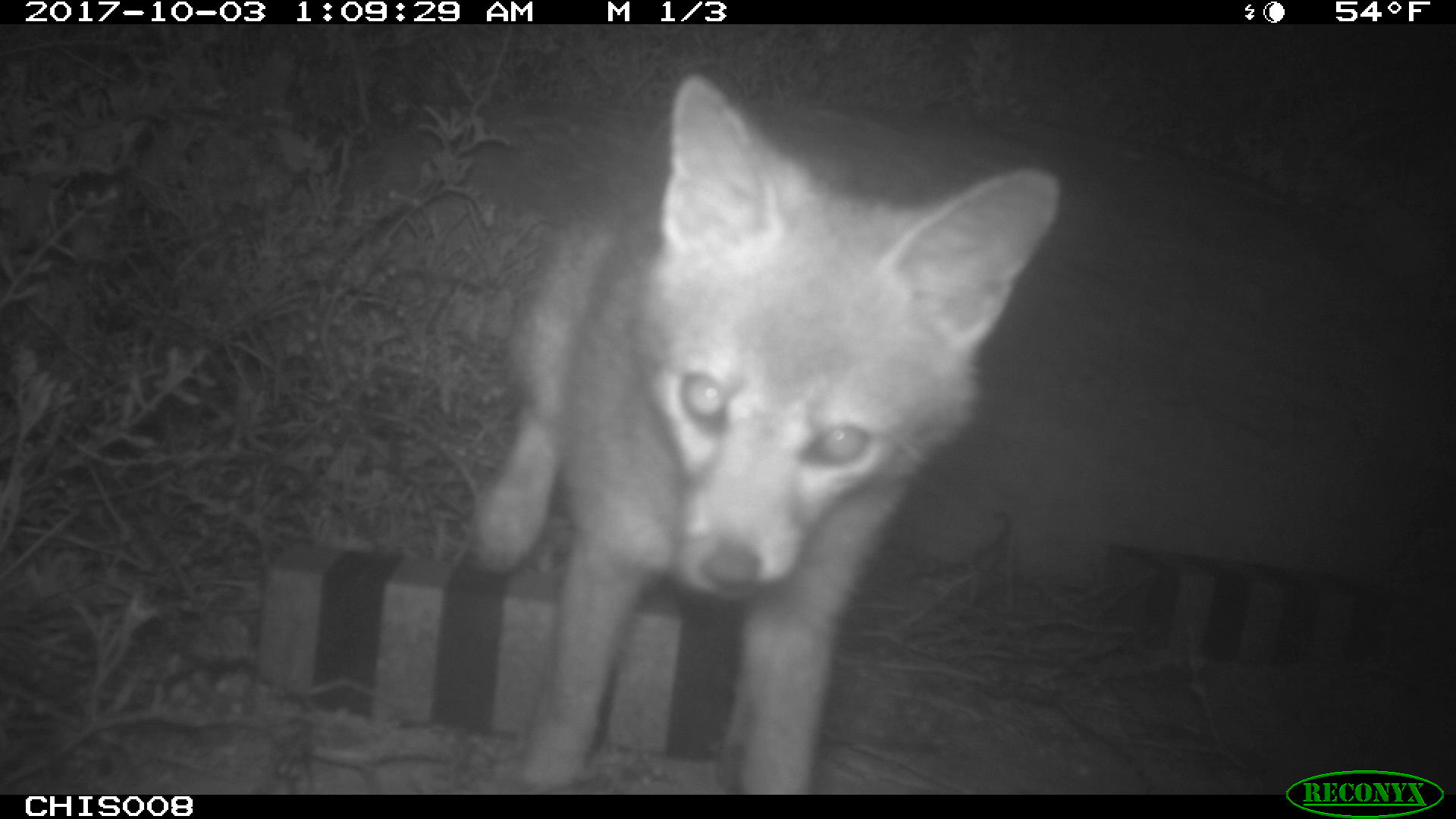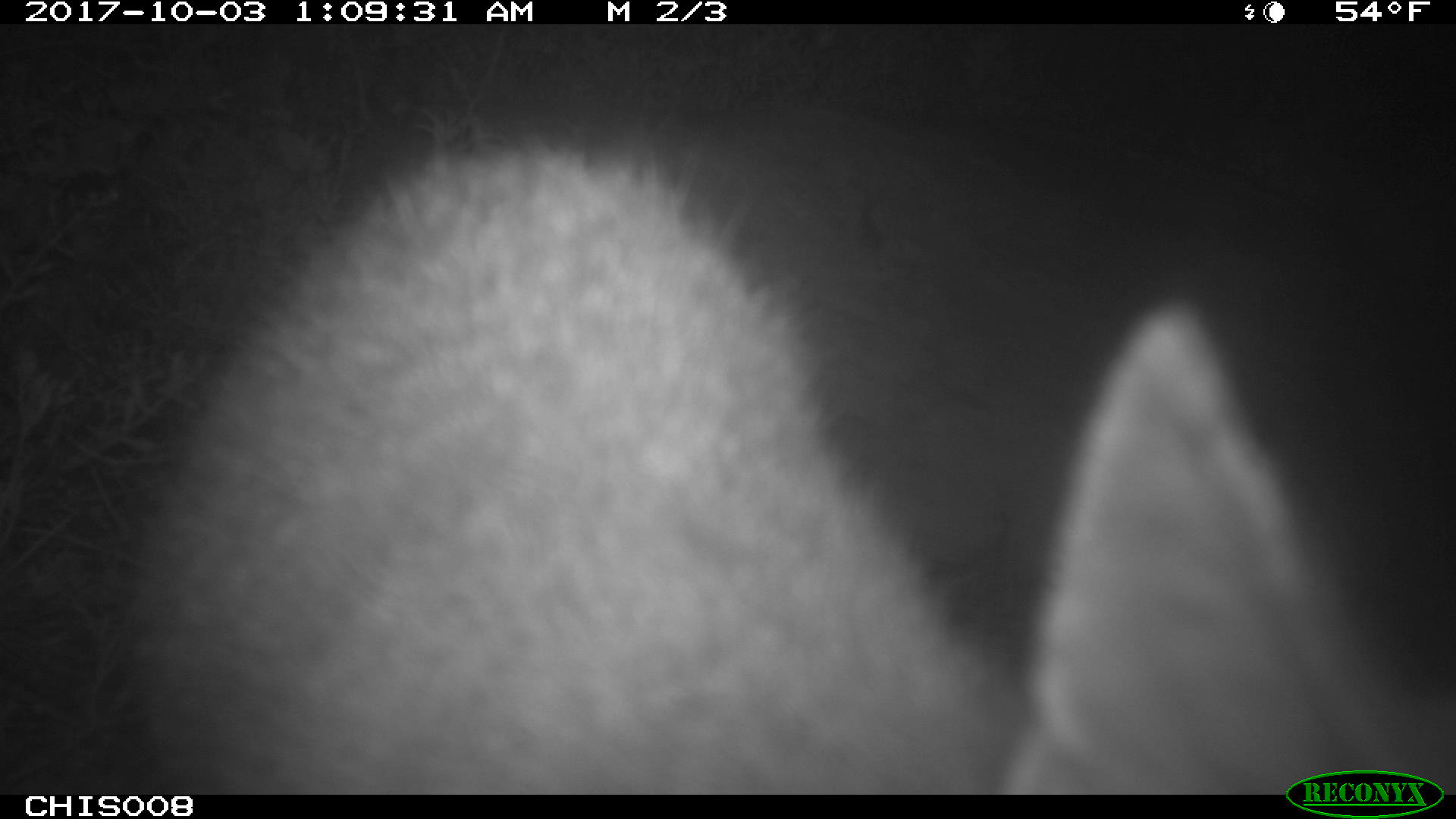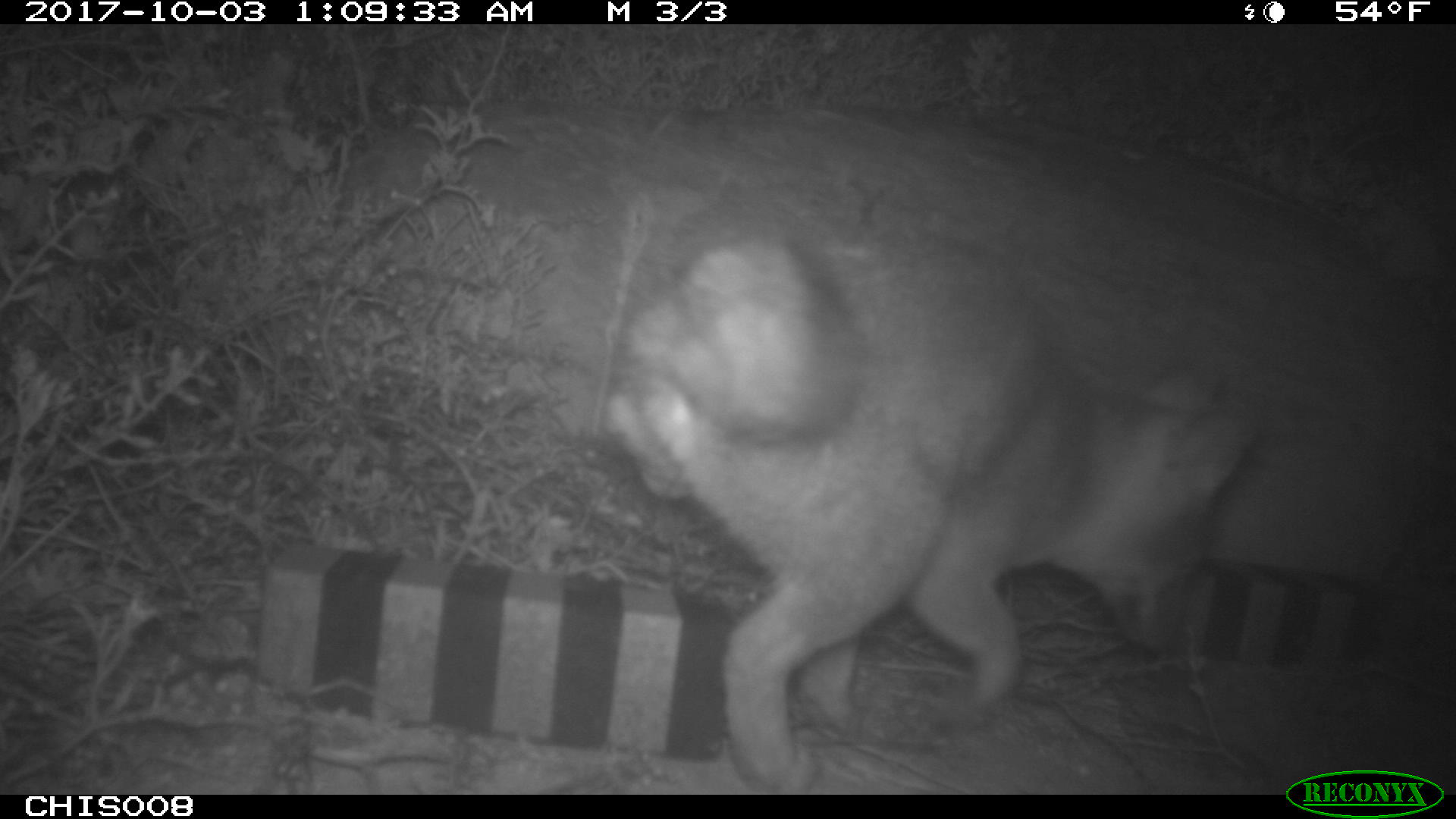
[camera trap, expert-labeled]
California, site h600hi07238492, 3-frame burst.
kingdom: Animalia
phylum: Chordata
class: Mammalia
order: Carnivora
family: Canidae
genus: Urocyon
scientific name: Urocyon littoralis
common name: island fox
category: fox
Fox (island fox) (Urocyon littoralis).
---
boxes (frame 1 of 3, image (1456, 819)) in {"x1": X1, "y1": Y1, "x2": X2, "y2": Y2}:
fox: {"x1": 472, "y1": 74, "x2": 1060, "y2": 794}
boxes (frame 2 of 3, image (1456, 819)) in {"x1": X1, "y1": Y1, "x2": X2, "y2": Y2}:
fox: {"x1": 133, "y1": 131, "x2": 1455, "y2": 795}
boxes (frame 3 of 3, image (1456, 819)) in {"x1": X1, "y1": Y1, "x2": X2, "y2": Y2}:
fox: {"x1": 607, "y1": 240, "x2": 1265, "y2": 795}